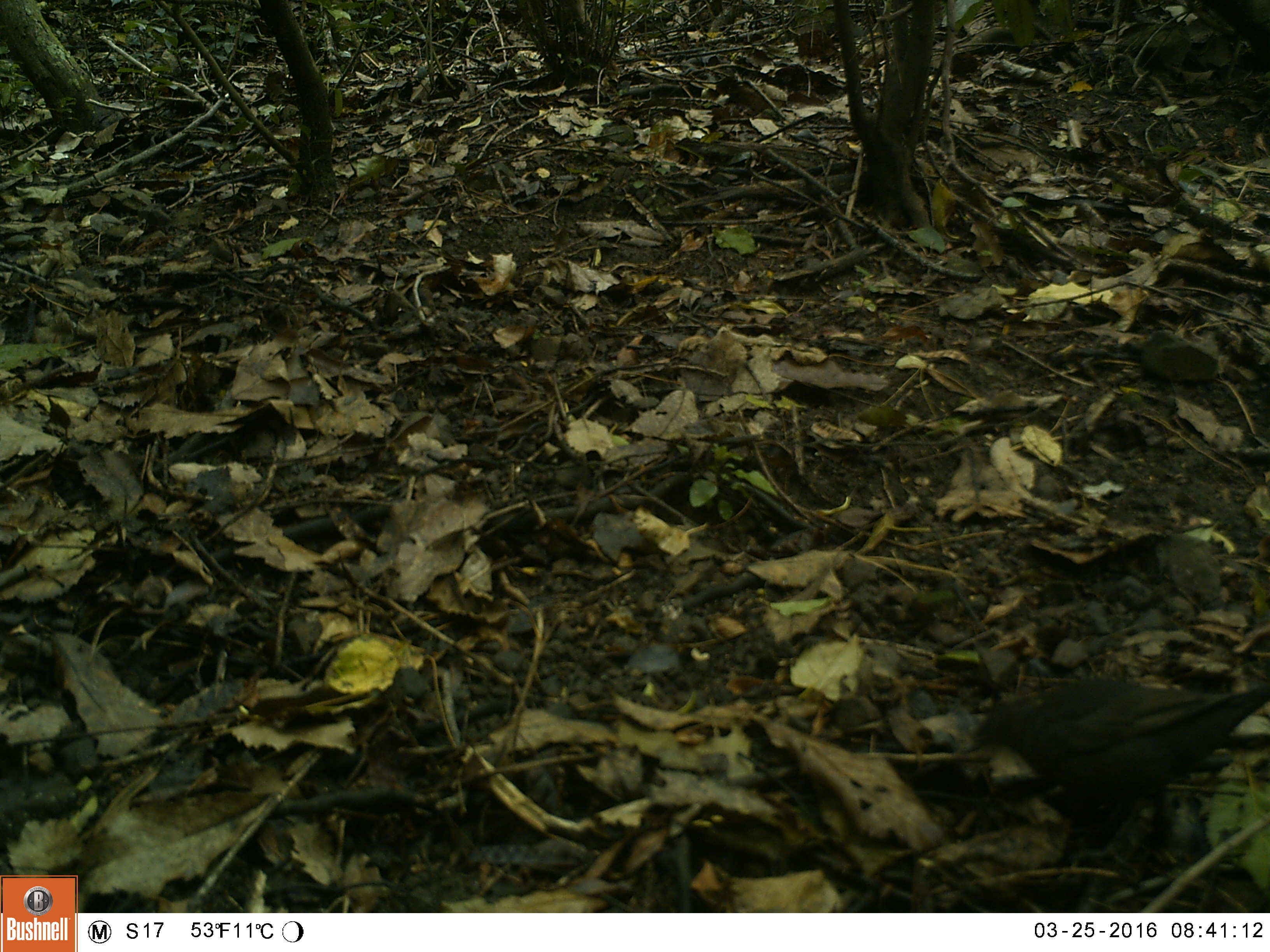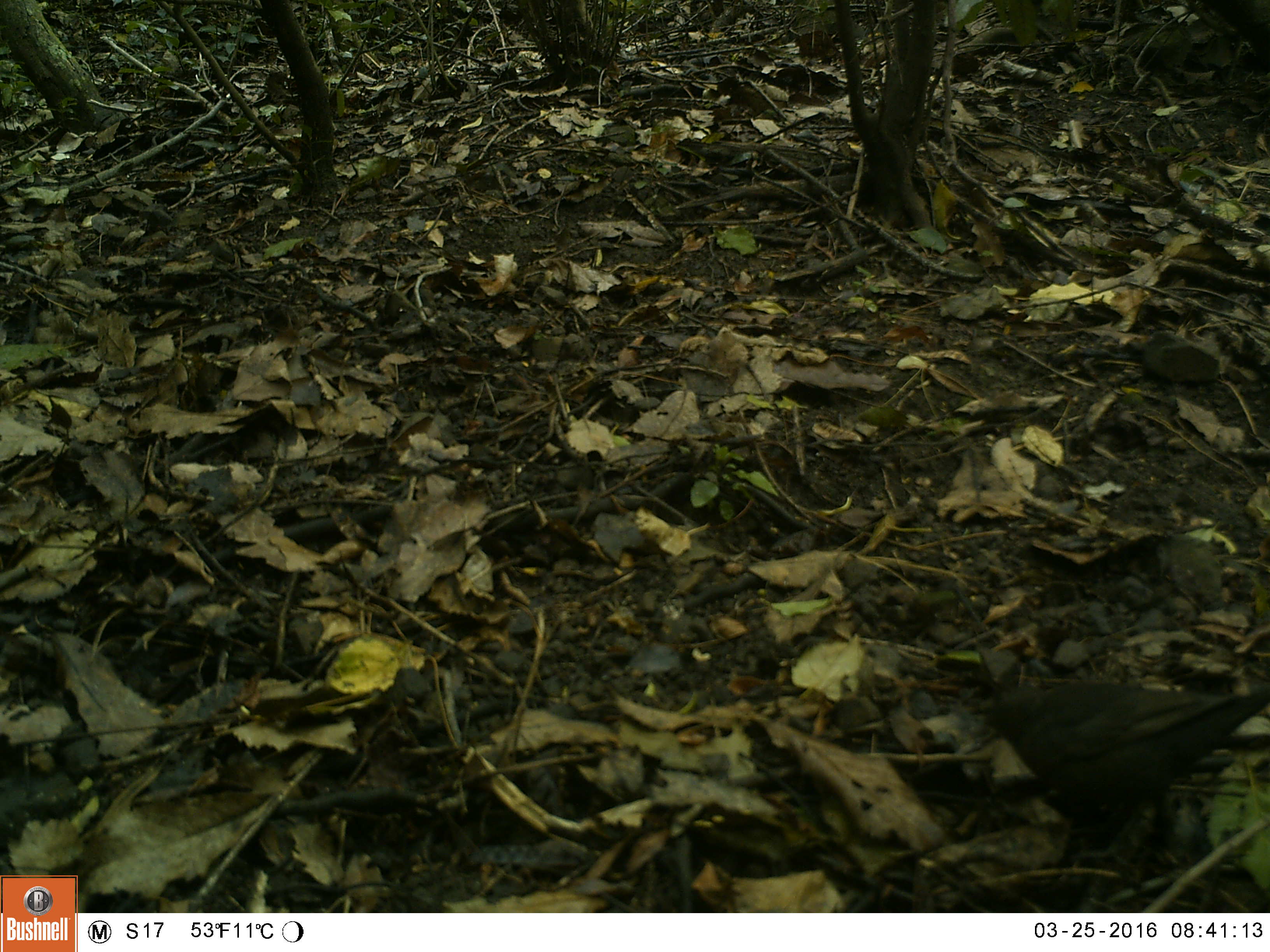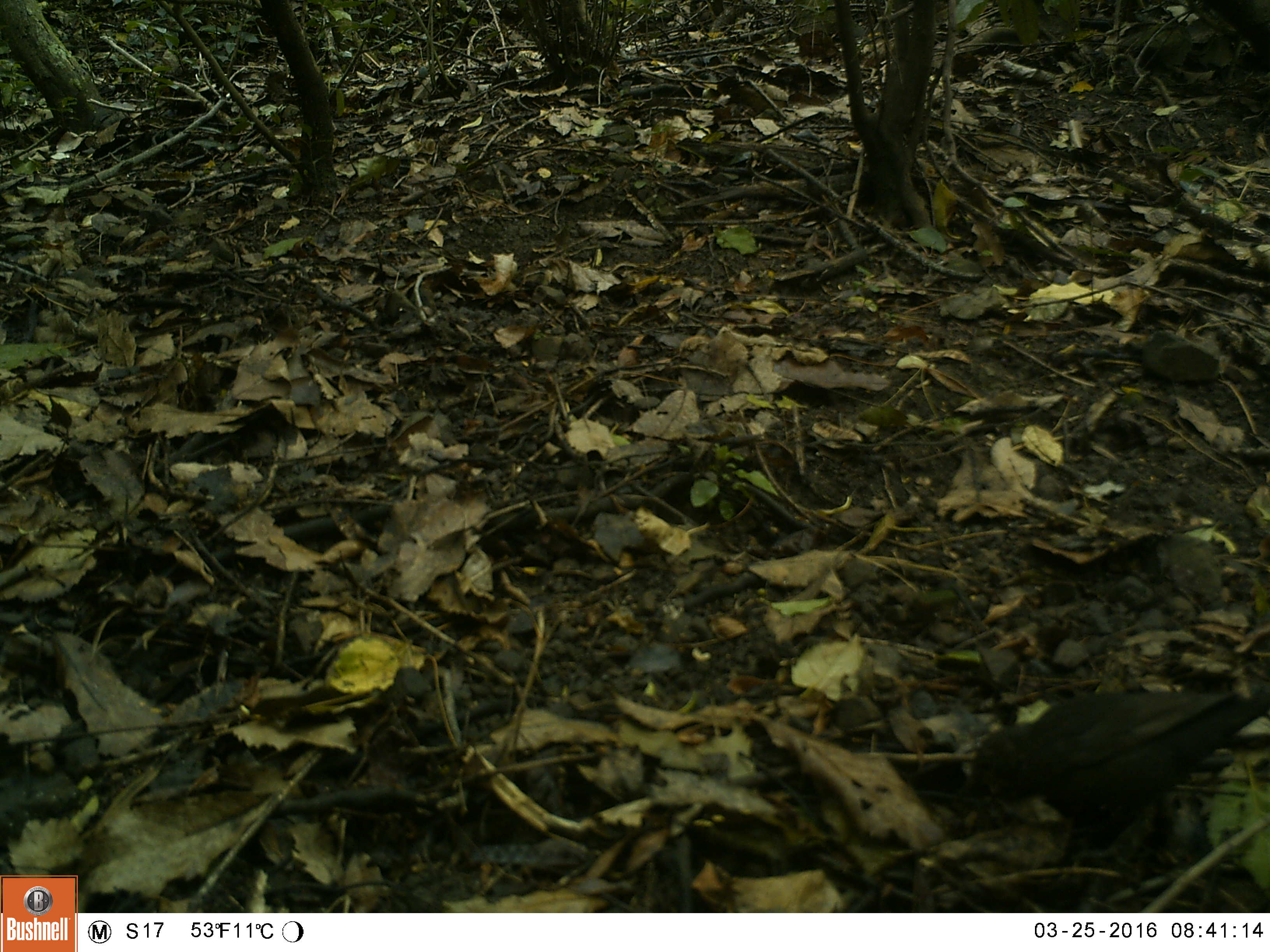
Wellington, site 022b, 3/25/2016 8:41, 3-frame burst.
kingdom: Animalia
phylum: Chordata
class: Aves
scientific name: Aves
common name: bird